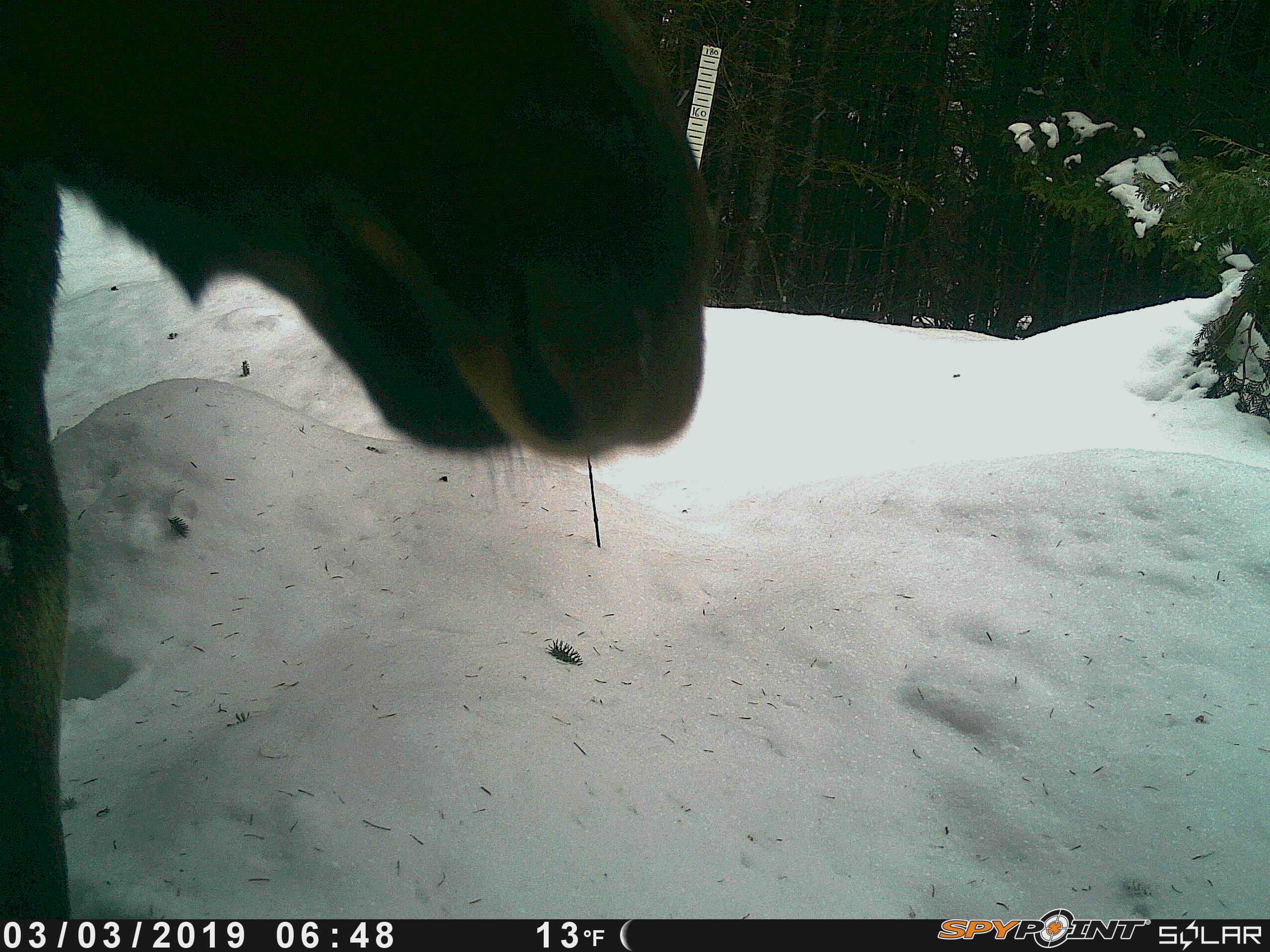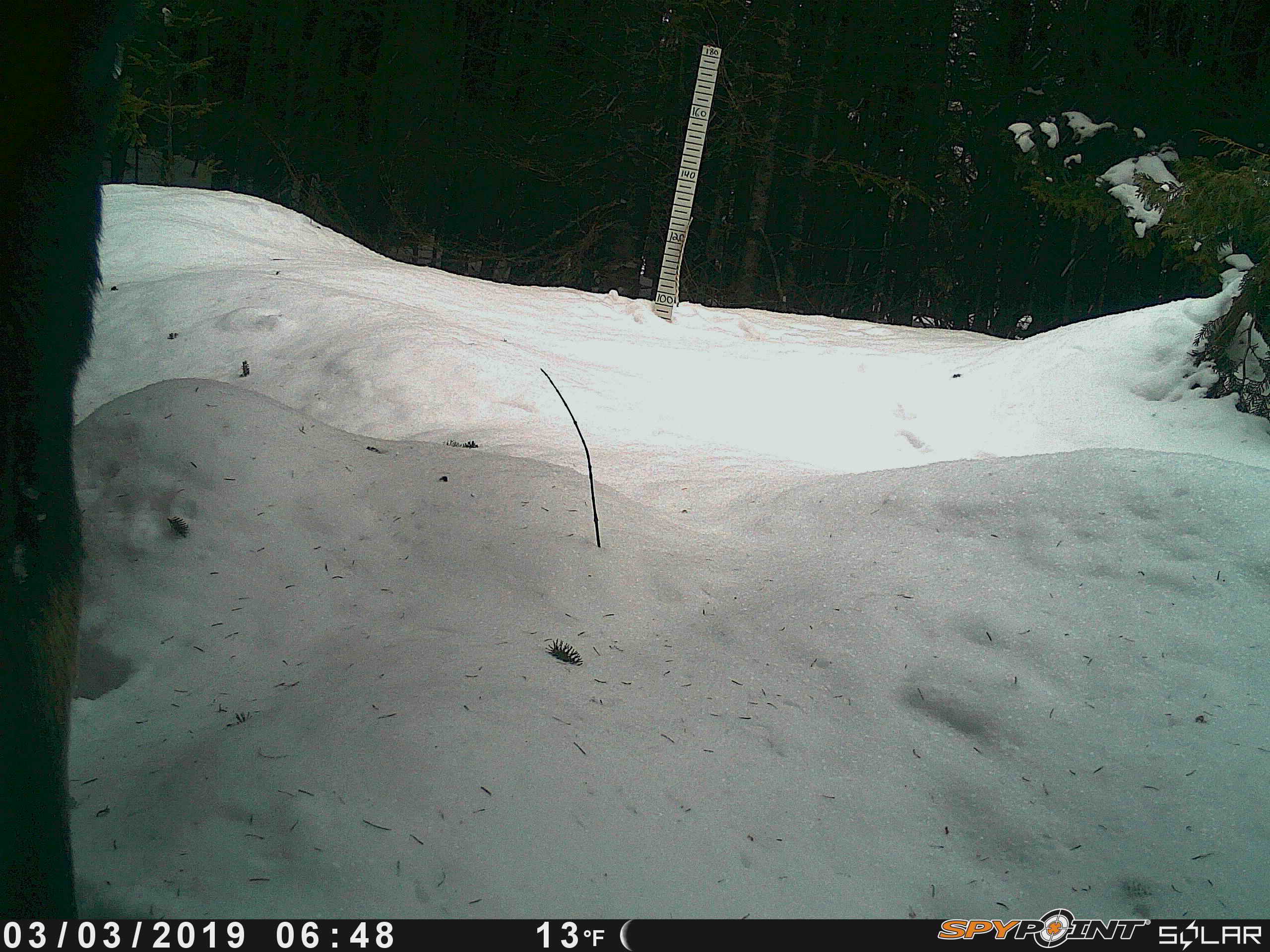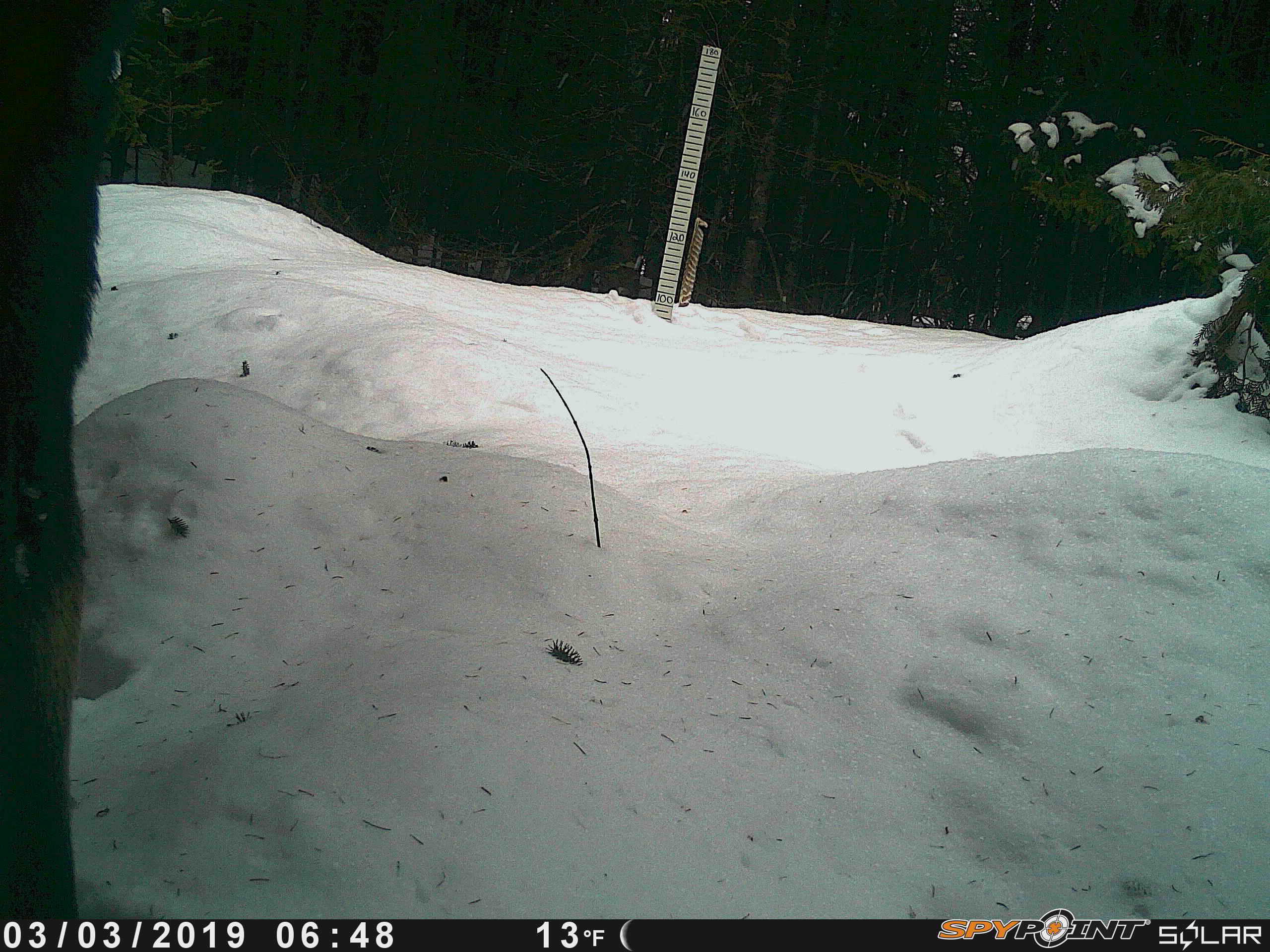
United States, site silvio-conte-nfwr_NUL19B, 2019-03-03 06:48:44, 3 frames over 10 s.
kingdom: Animalia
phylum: Chordata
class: Mammalia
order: Artiodactyla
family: Cervidae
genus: Alces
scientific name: Alces alces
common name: moose